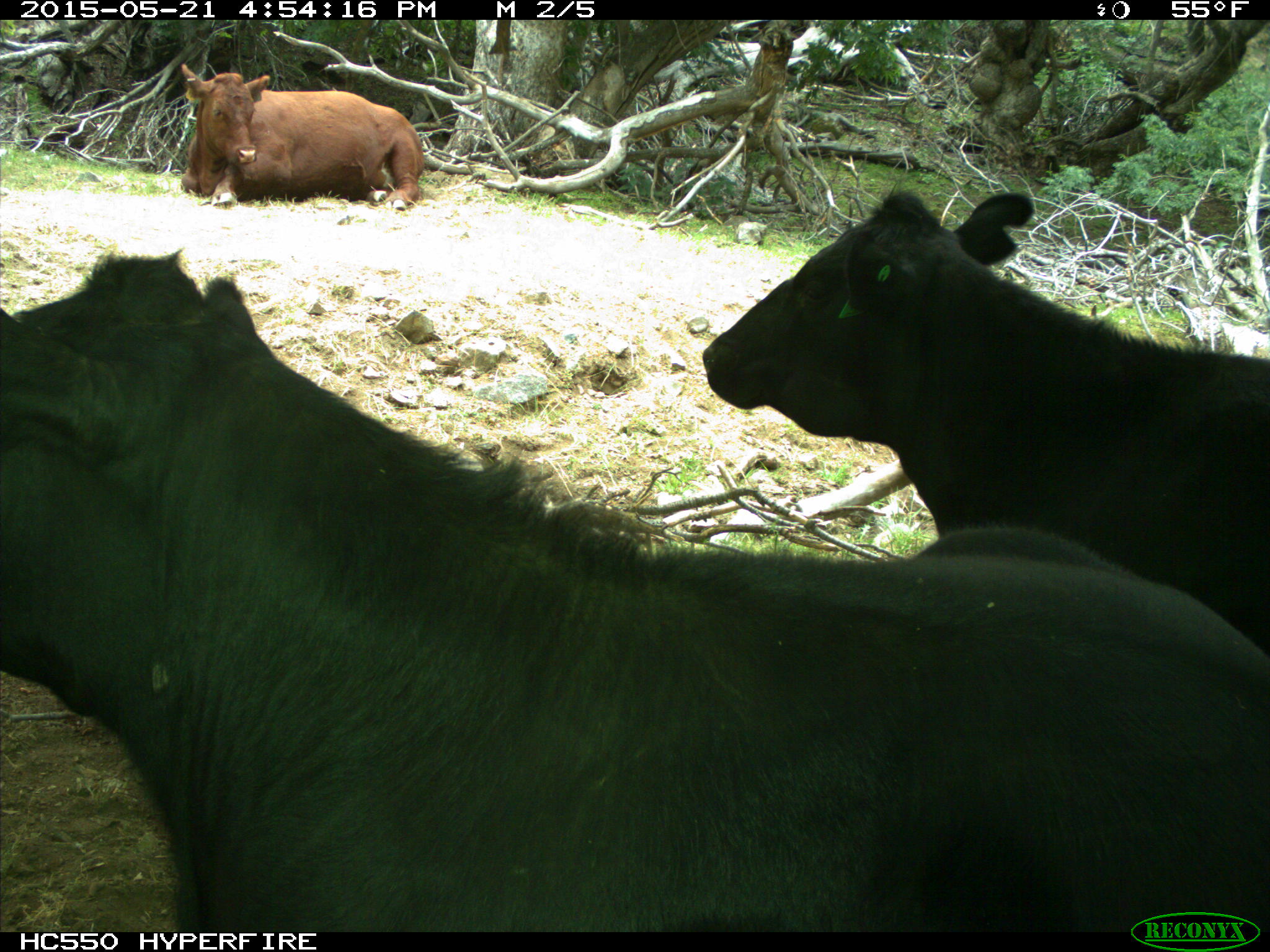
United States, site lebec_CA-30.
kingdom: Animalia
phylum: Chordata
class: Mammalia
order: Artiodactyla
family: Bovidae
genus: Bos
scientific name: Bos taurus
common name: domestic cow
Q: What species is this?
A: Bos taurus (domestic cow).